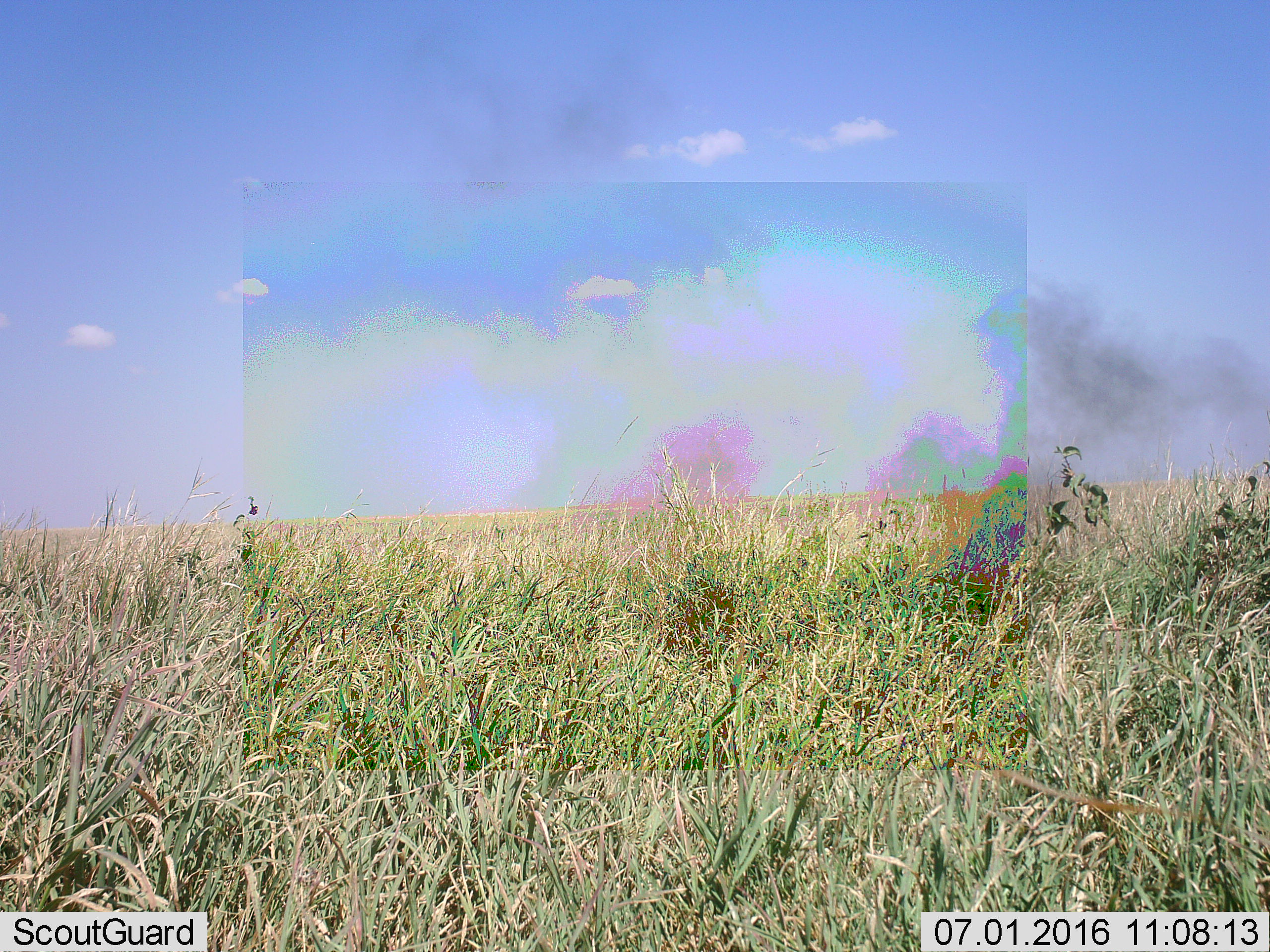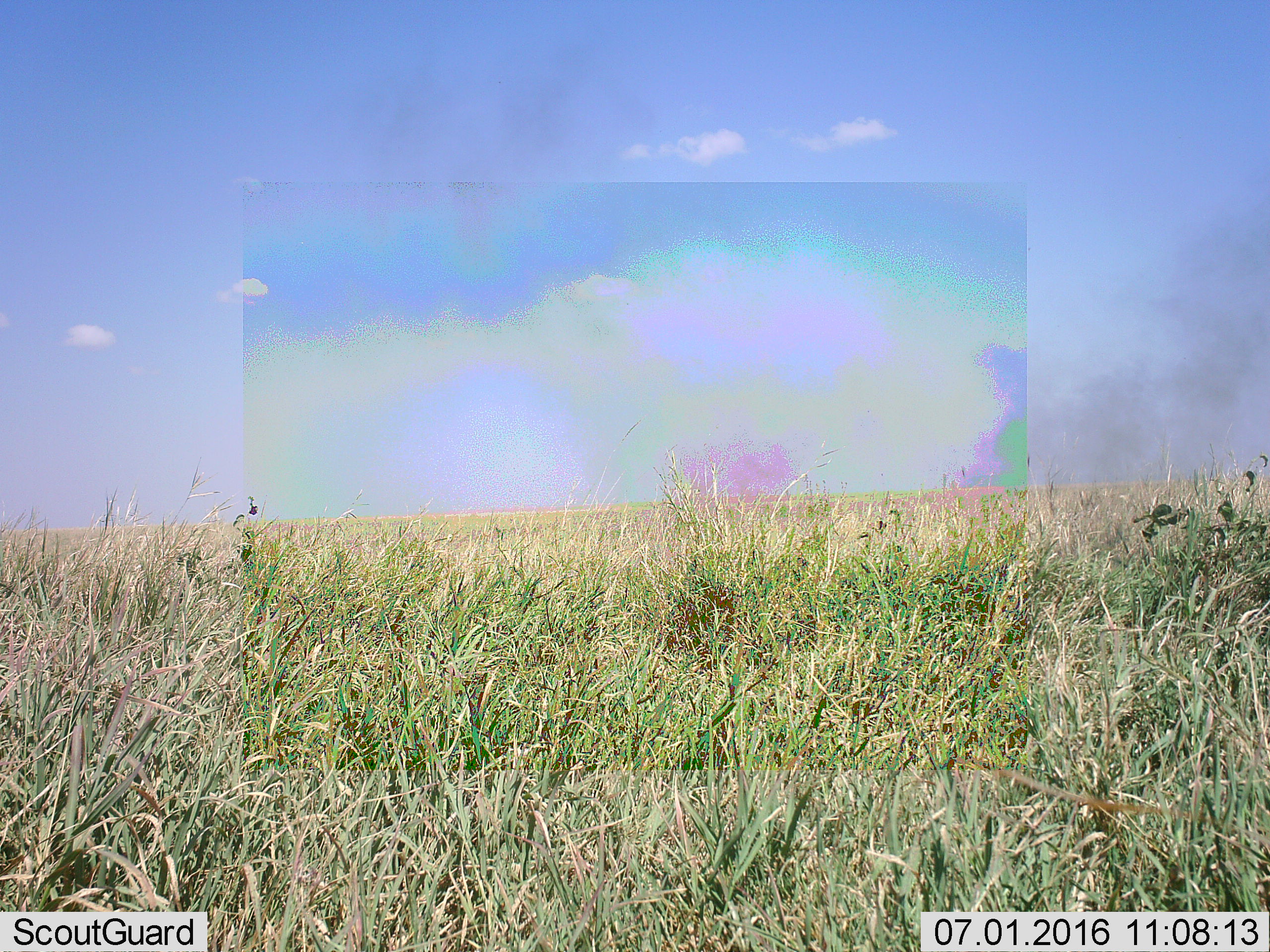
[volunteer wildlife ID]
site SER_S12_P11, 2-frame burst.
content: unidentified animal